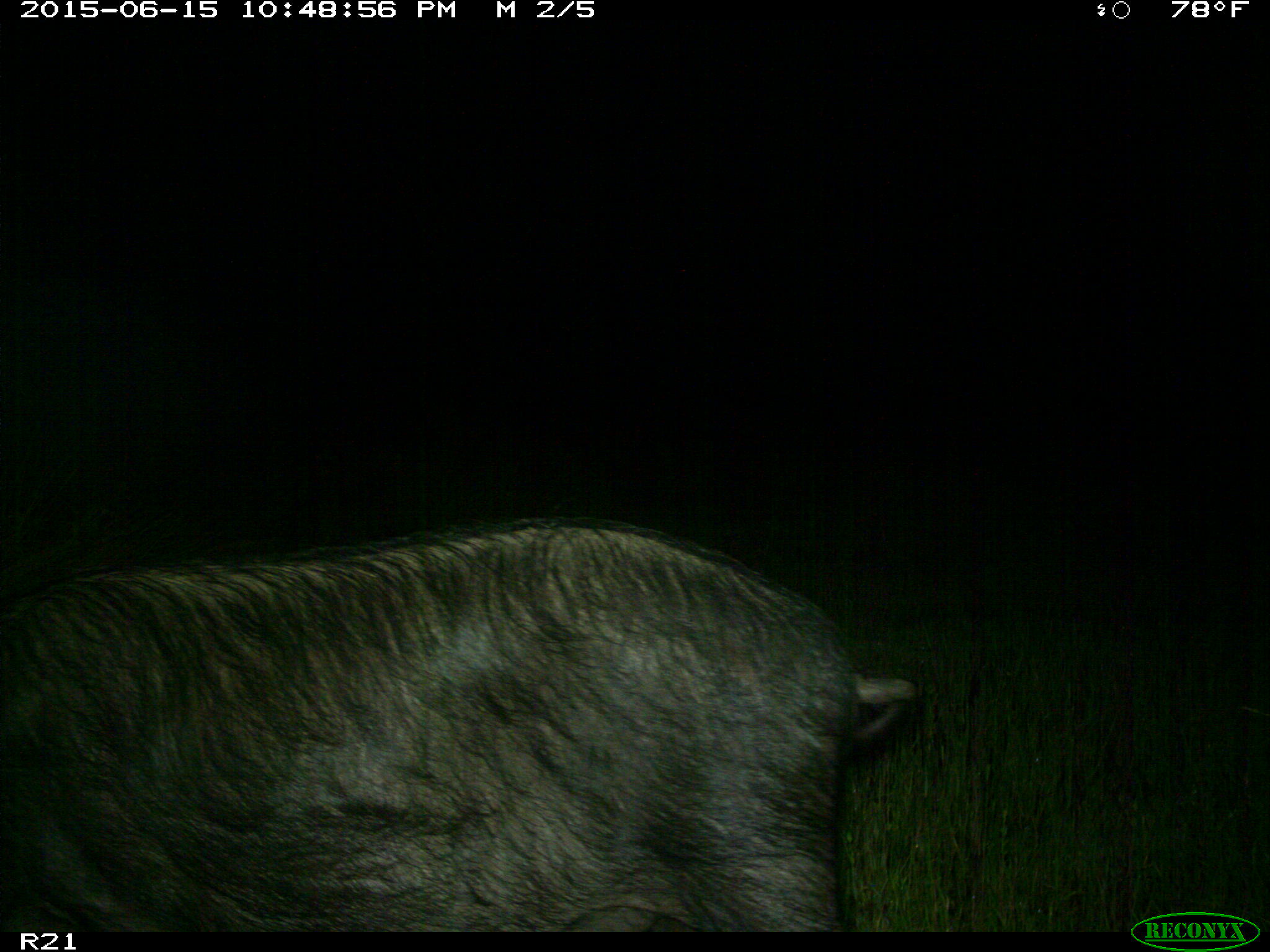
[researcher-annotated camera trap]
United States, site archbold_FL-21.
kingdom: Animalia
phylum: Chordata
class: Mammalia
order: Artiodactyla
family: Suidae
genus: Sus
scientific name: Sus scrofa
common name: wild boar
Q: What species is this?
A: Sus scrofa (wild boar).